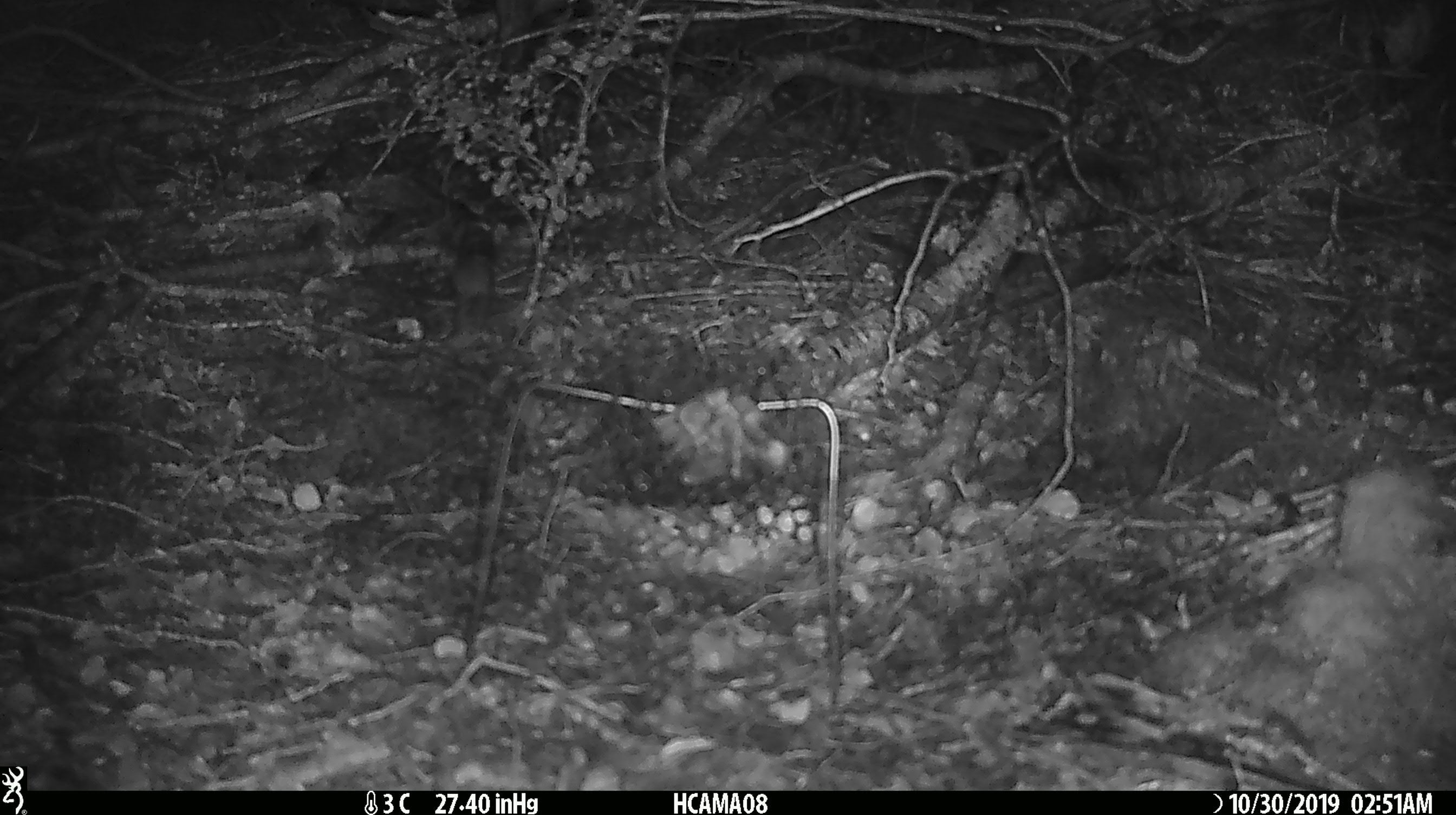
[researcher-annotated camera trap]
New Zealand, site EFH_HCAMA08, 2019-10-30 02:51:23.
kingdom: Animalia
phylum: Chordata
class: Mammalia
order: Rodentia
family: Muridae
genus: Mus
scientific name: Mus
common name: mouse